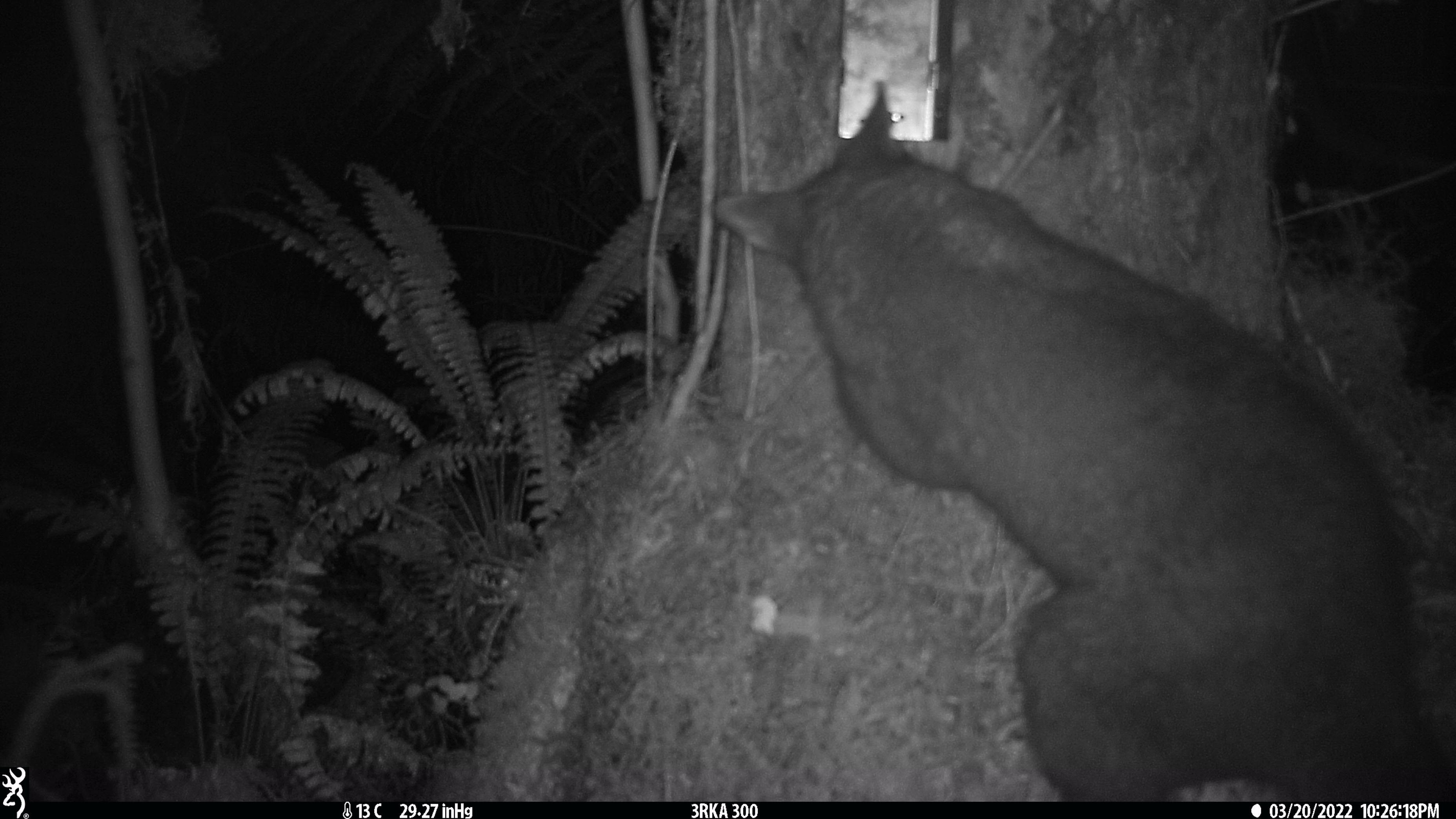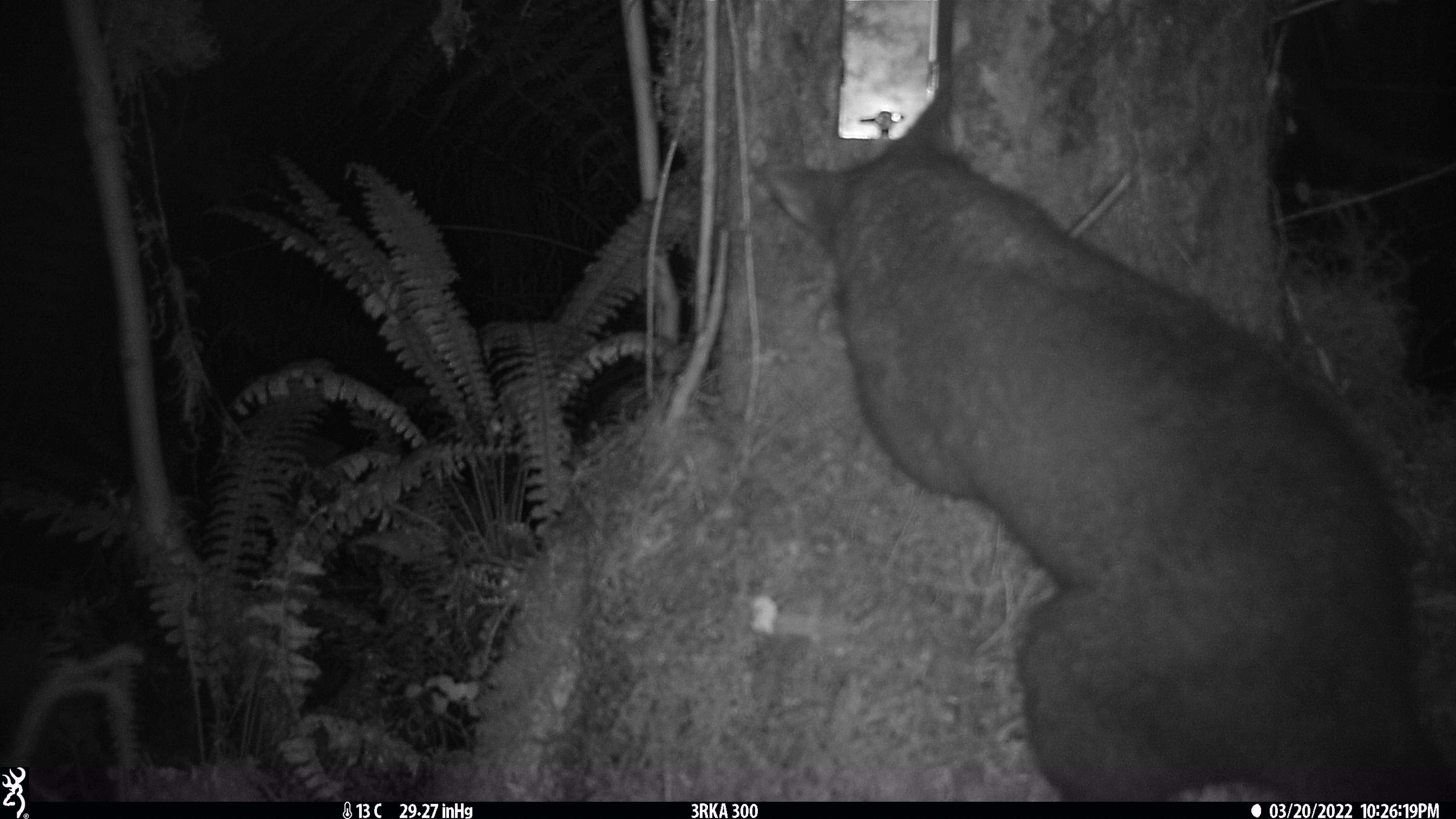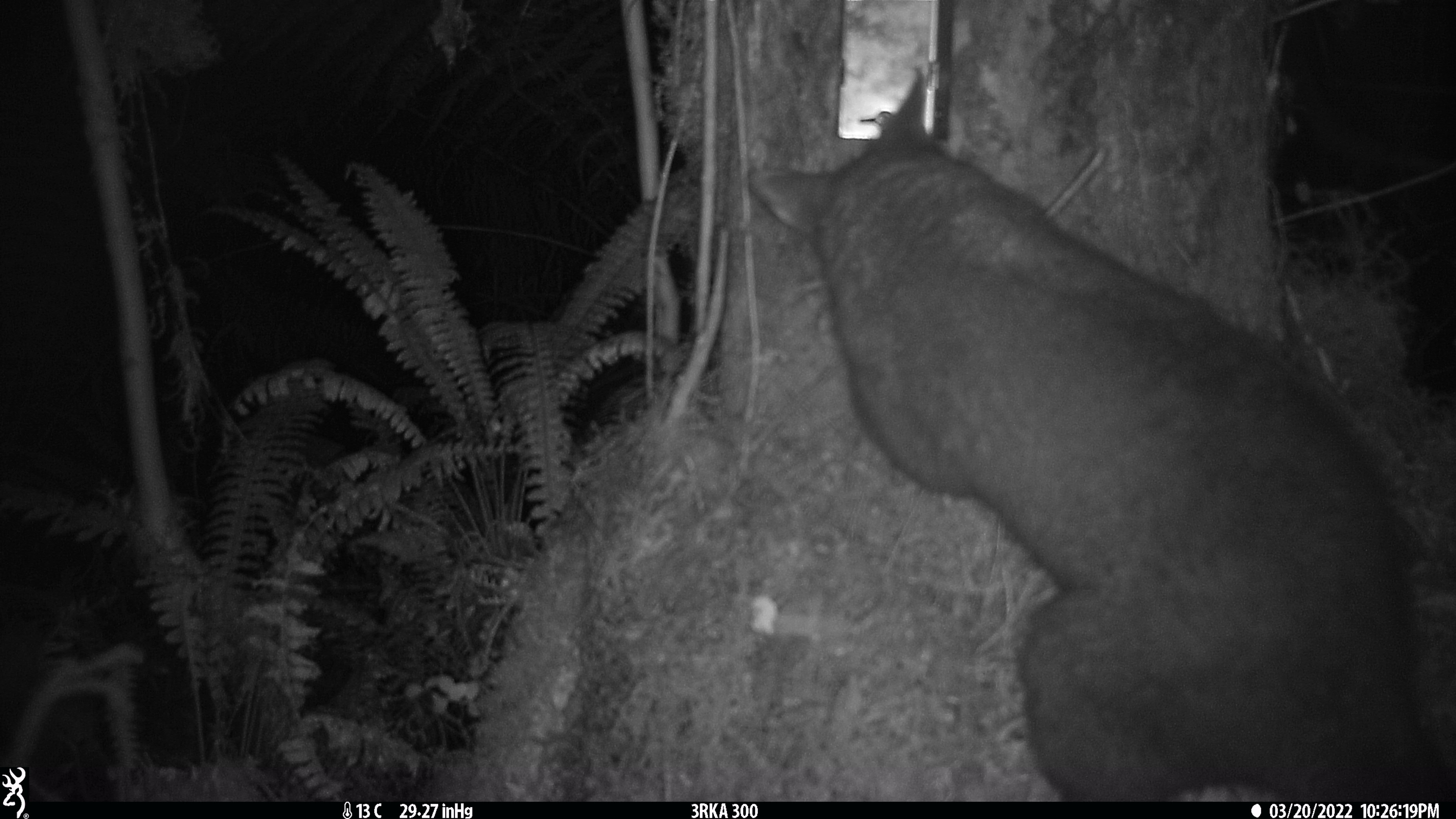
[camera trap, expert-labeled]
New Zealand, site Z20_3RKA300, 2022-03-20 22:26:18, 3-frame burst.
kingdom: Animalia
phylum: Chordata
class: Mammalia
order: Diprotodontia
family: Phalangeridae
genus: Trichosurus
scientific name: Trichosurus vulpecula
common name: common brushtail possum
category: possum